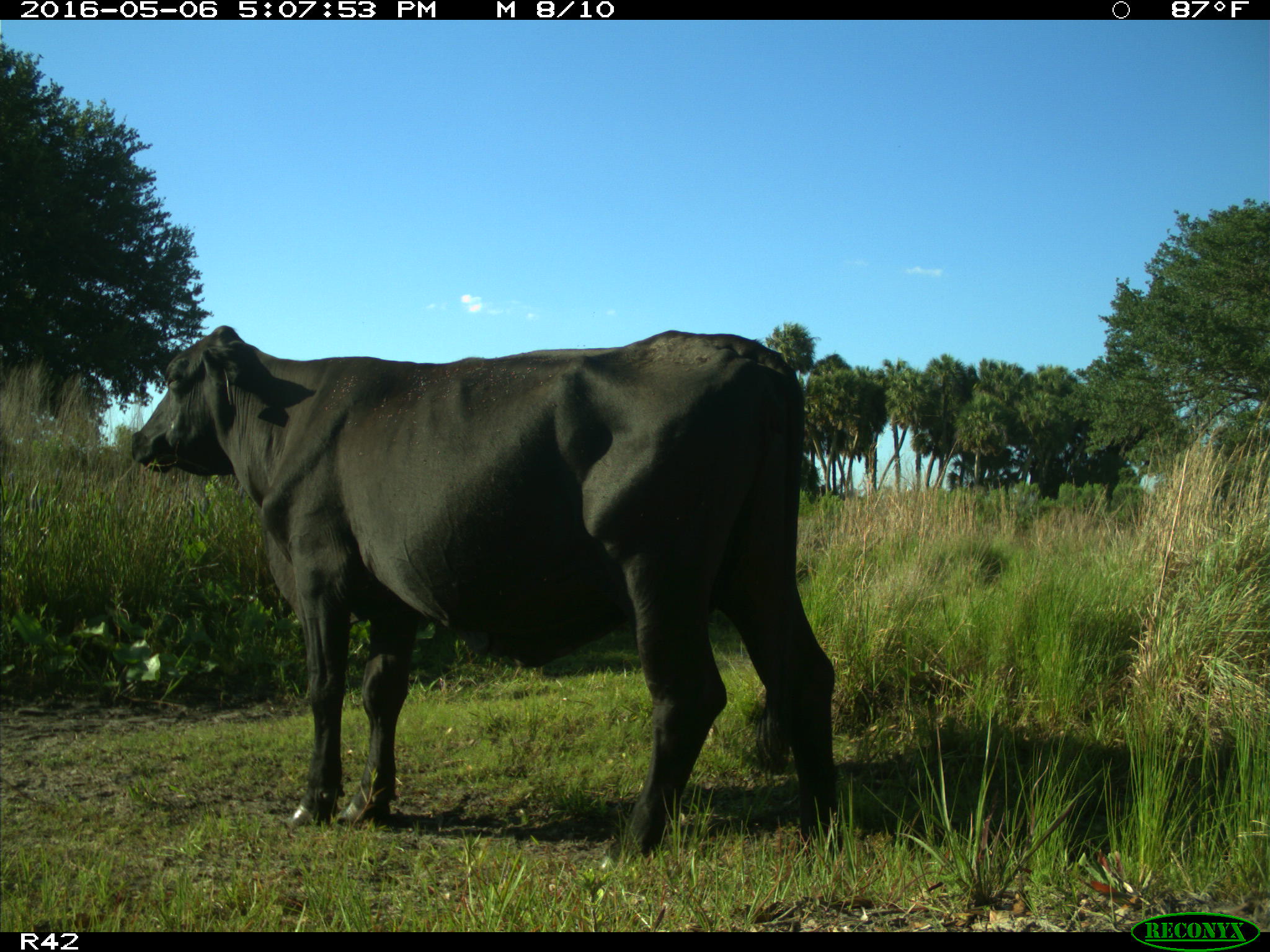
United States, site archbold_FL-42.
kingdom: Animalia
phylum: Chordata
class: Mammalia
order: Artiodactyla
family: Bovidae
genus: Bos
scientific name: Bos taurus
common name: domestic cow